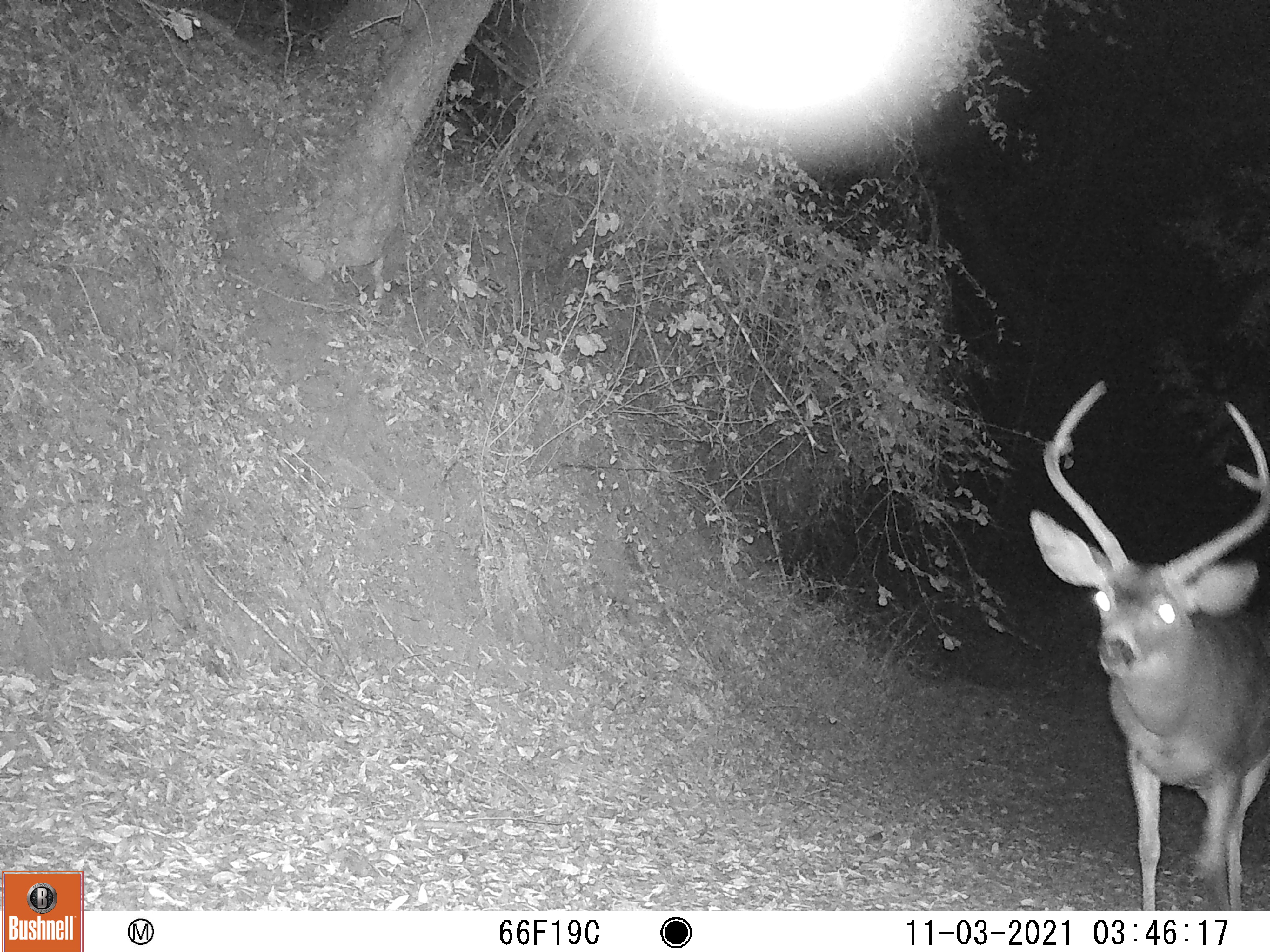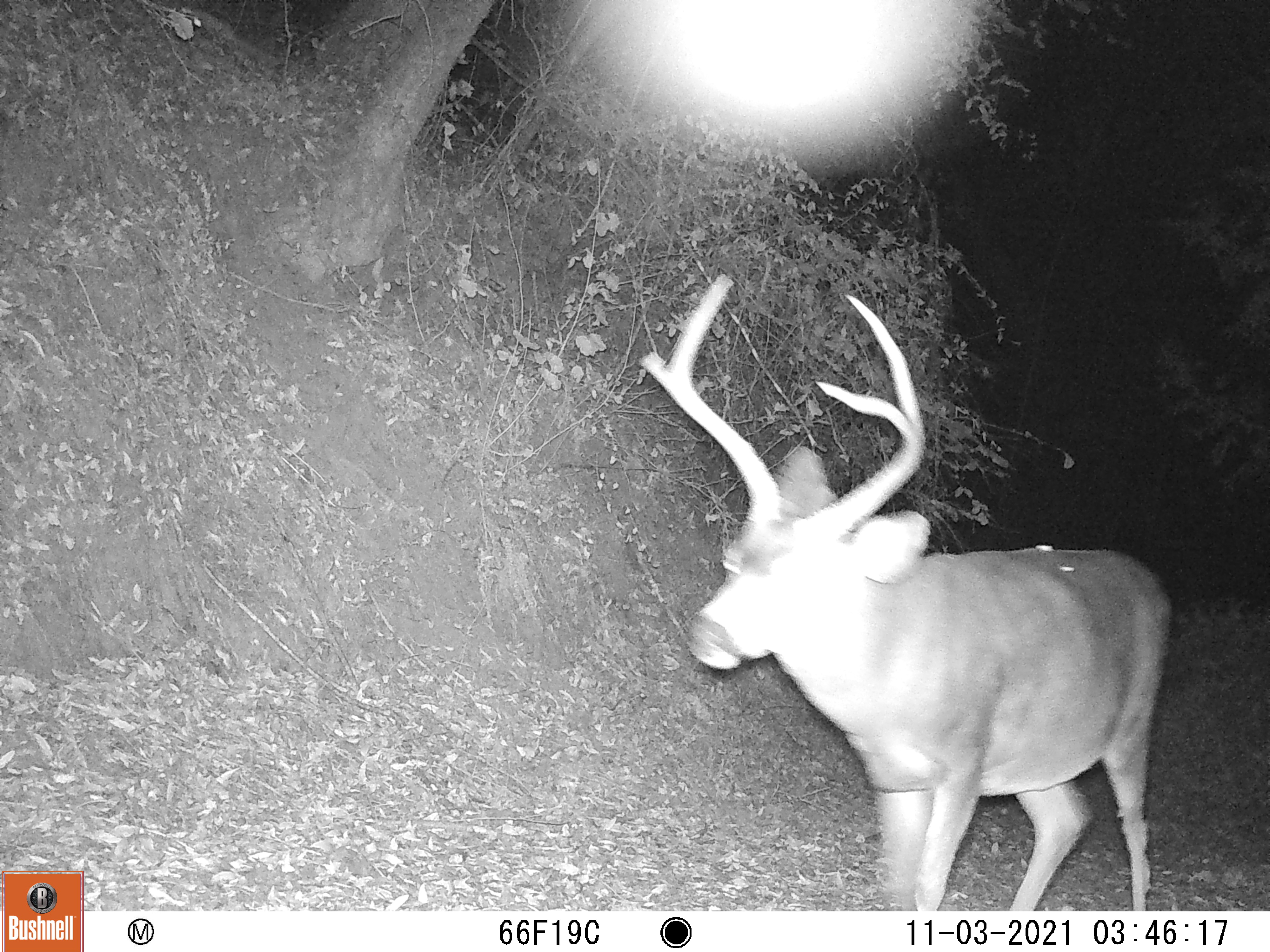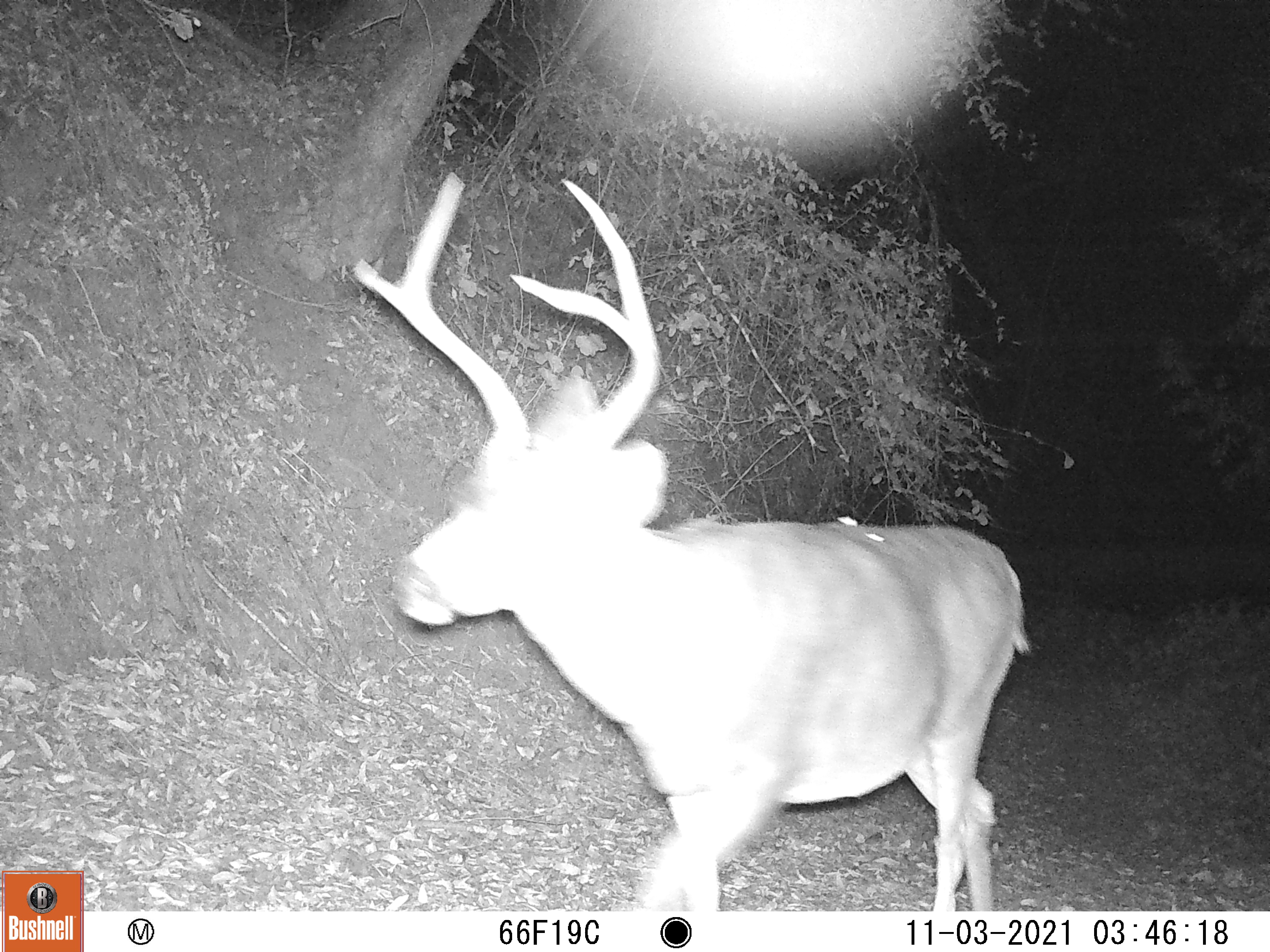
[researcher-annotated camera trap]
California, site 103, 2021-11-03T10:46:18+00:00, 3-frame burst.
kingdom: Animalia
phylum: Chordata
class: Mammalia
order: Artiodactyla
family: Cervidae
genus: Odocoileus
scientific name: Odocoileus hemionus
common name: mule deer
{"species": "mule deer (Odocoileus hemionus)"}